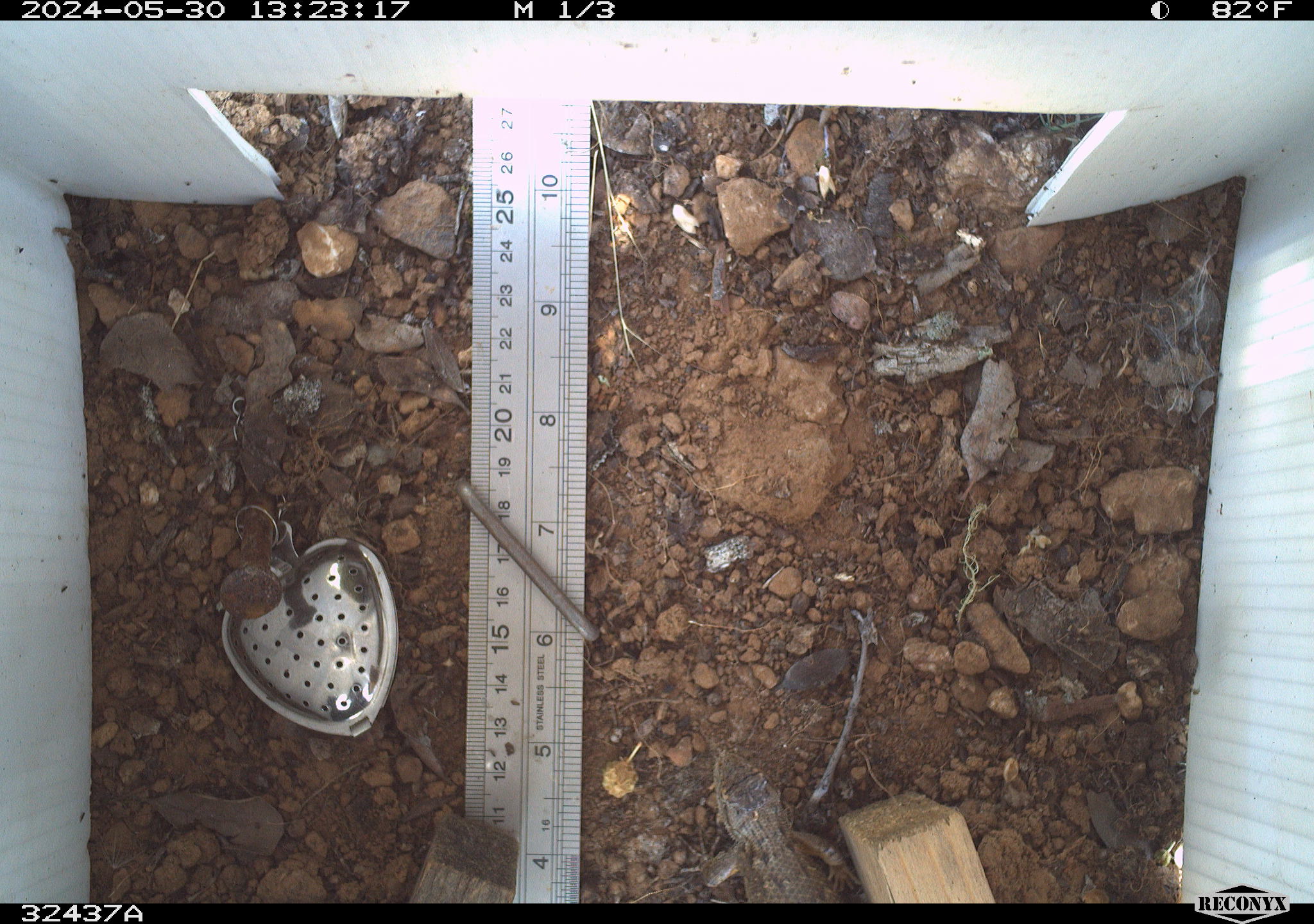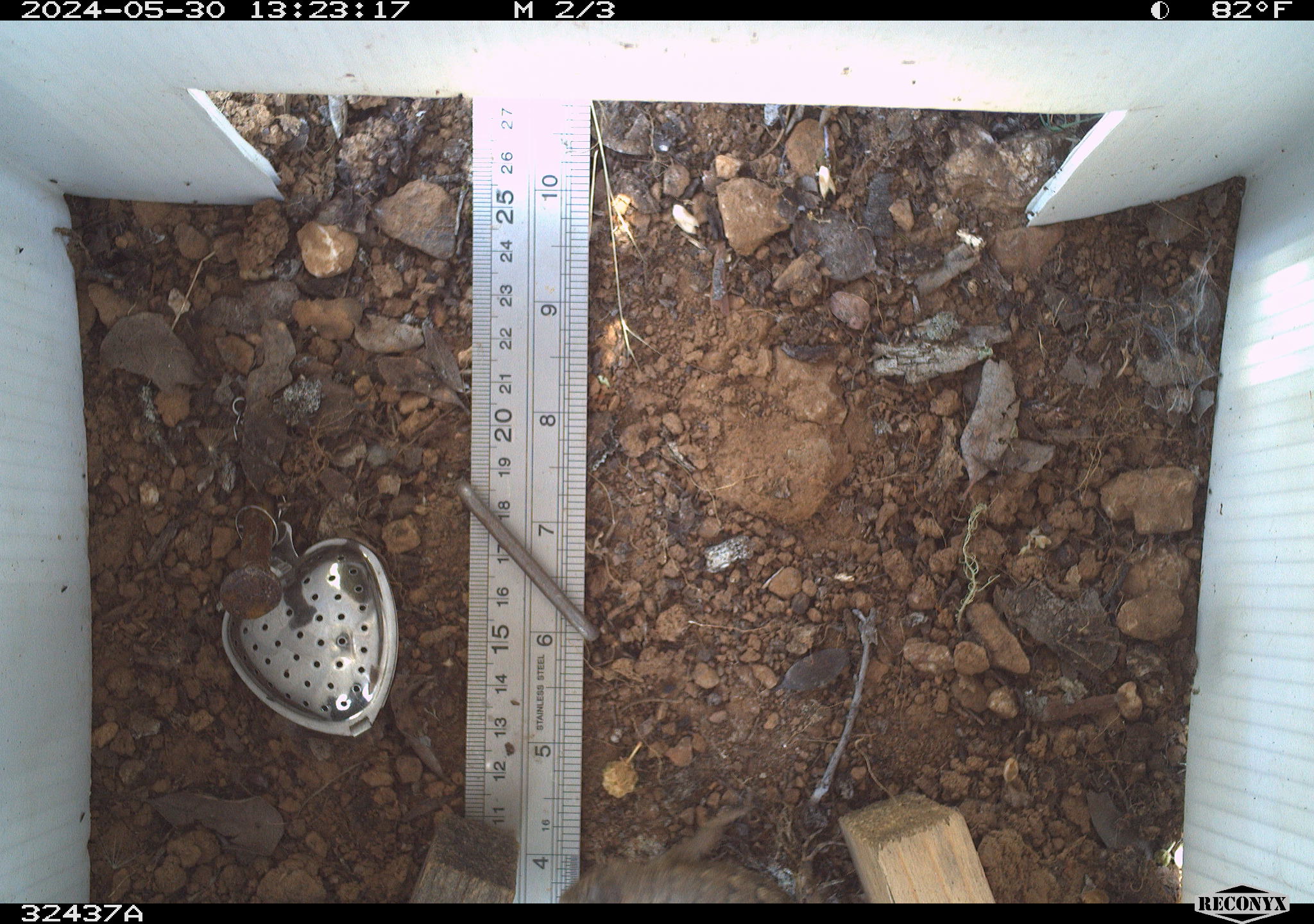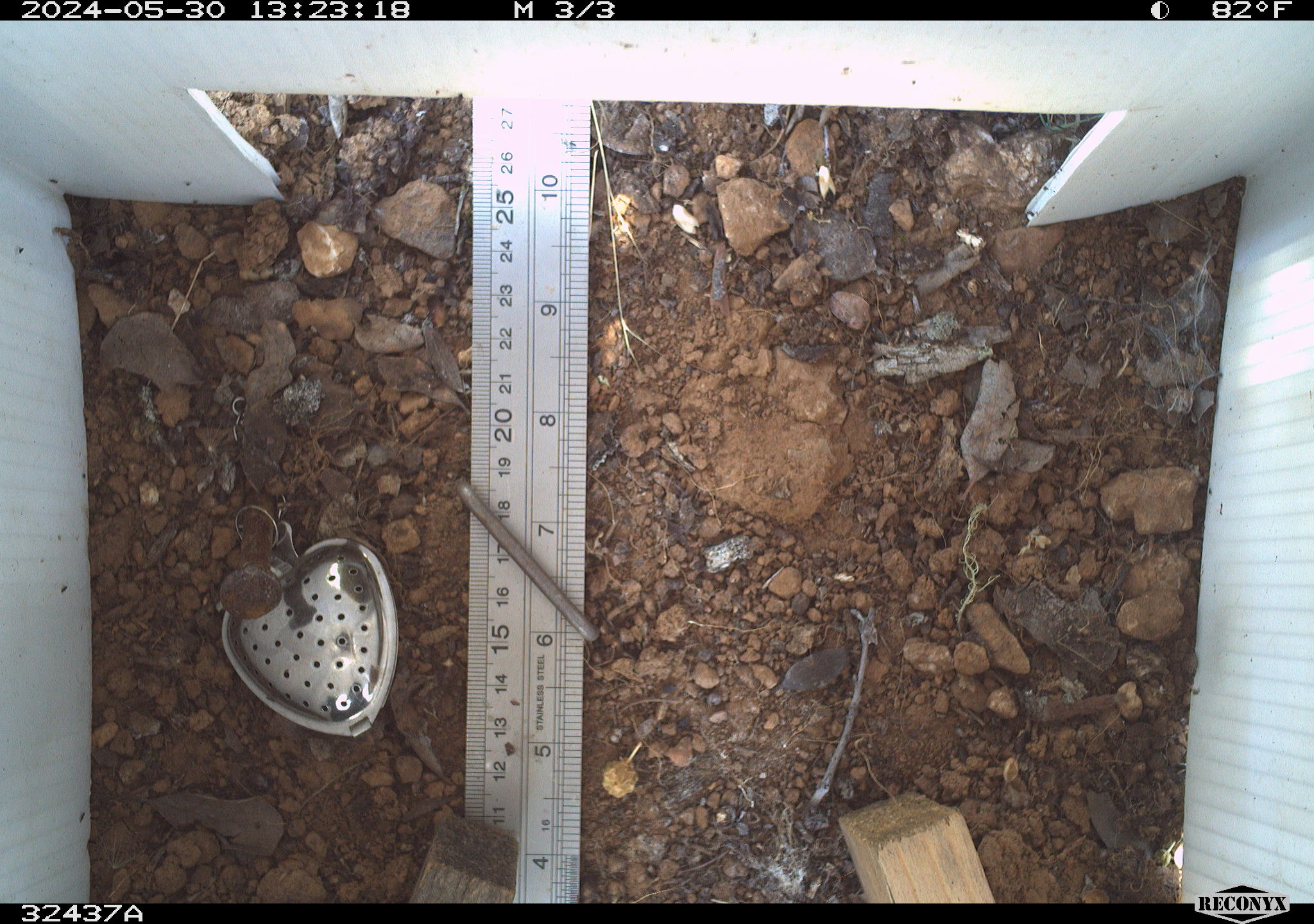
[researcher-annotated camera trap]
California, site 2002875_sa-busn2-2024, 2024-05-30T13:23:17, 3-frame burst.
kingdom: Animalia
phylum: Chordata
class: Reptilia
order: Squamata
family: Phrynosomatidae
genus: Sceloporus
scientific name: Sceloporus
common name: spiny lizards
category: sceloporus species